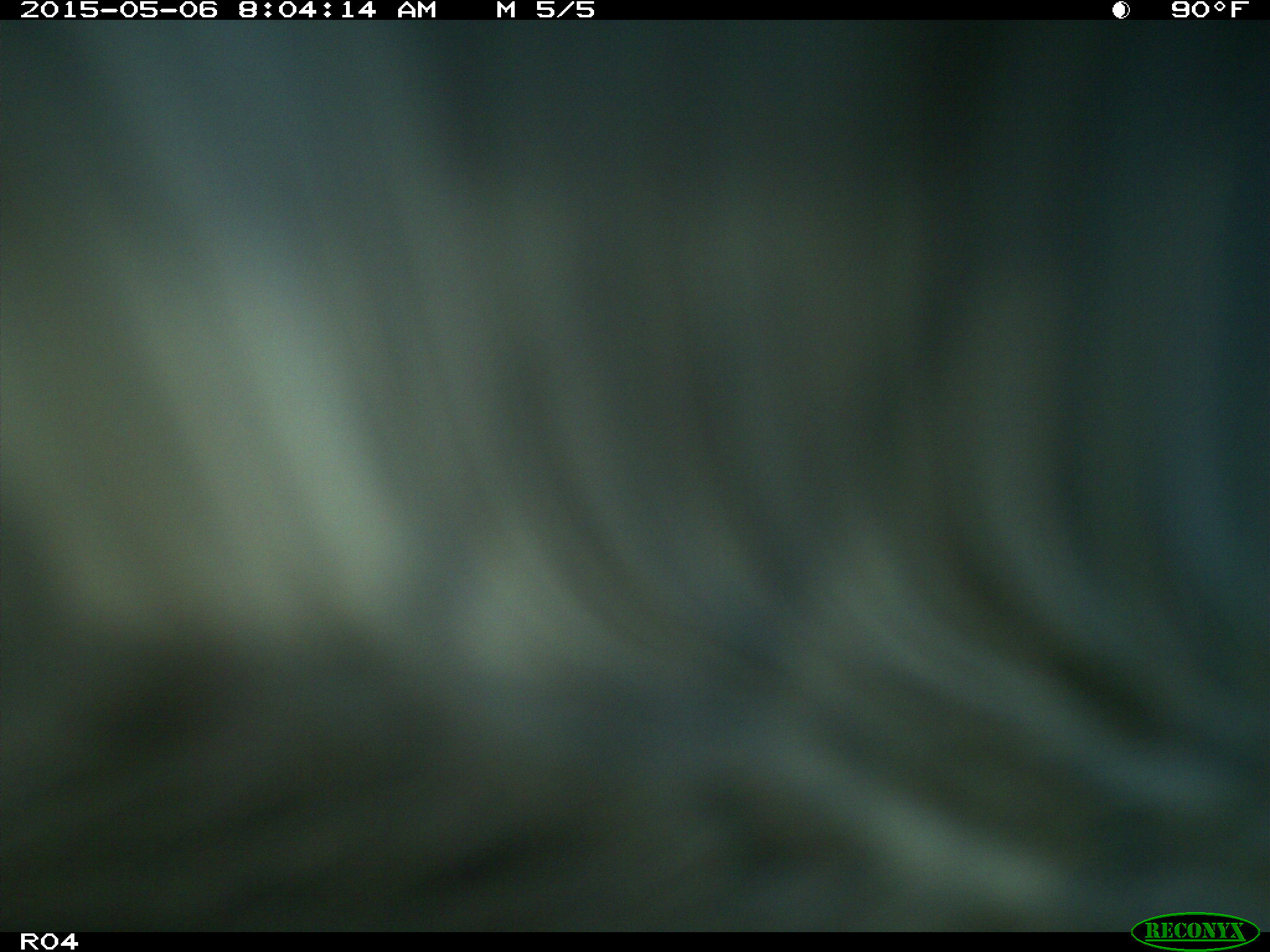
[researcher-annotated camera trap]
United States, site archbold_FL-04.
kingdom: Animalia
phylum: Chordata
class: Mammalia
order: Artiodactyla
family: Bovidae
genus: Bos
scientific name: Bos taurus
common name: domestic cow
Bos taurus (domestic cow).